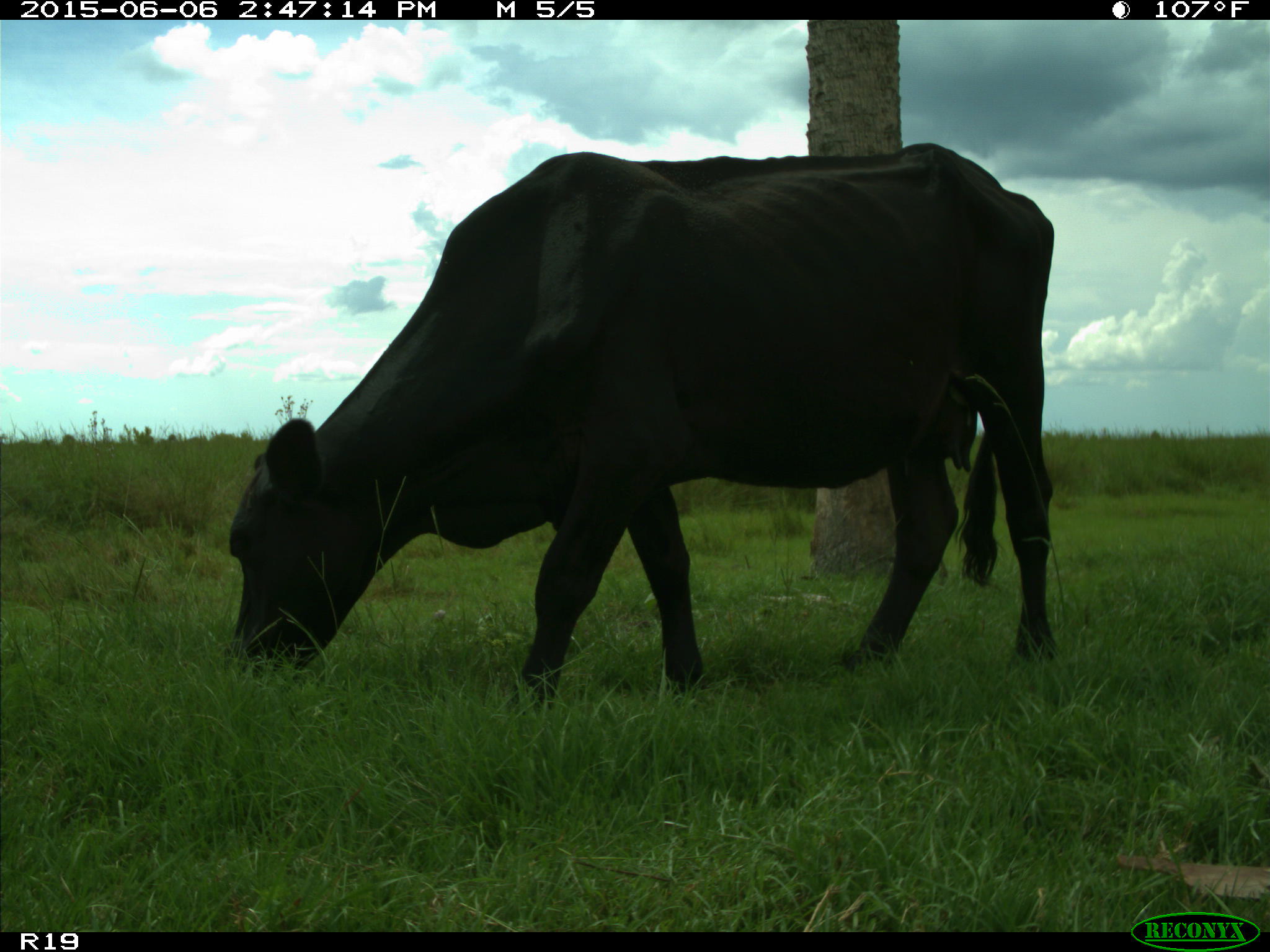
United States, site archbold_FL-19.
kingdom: Animalia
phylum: Chordata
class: Mammalia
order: Artiodactyla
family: Bovidae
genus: Bos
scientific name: Bos taurus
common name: domestic cow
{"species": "Bos taurus (domestic cow)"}